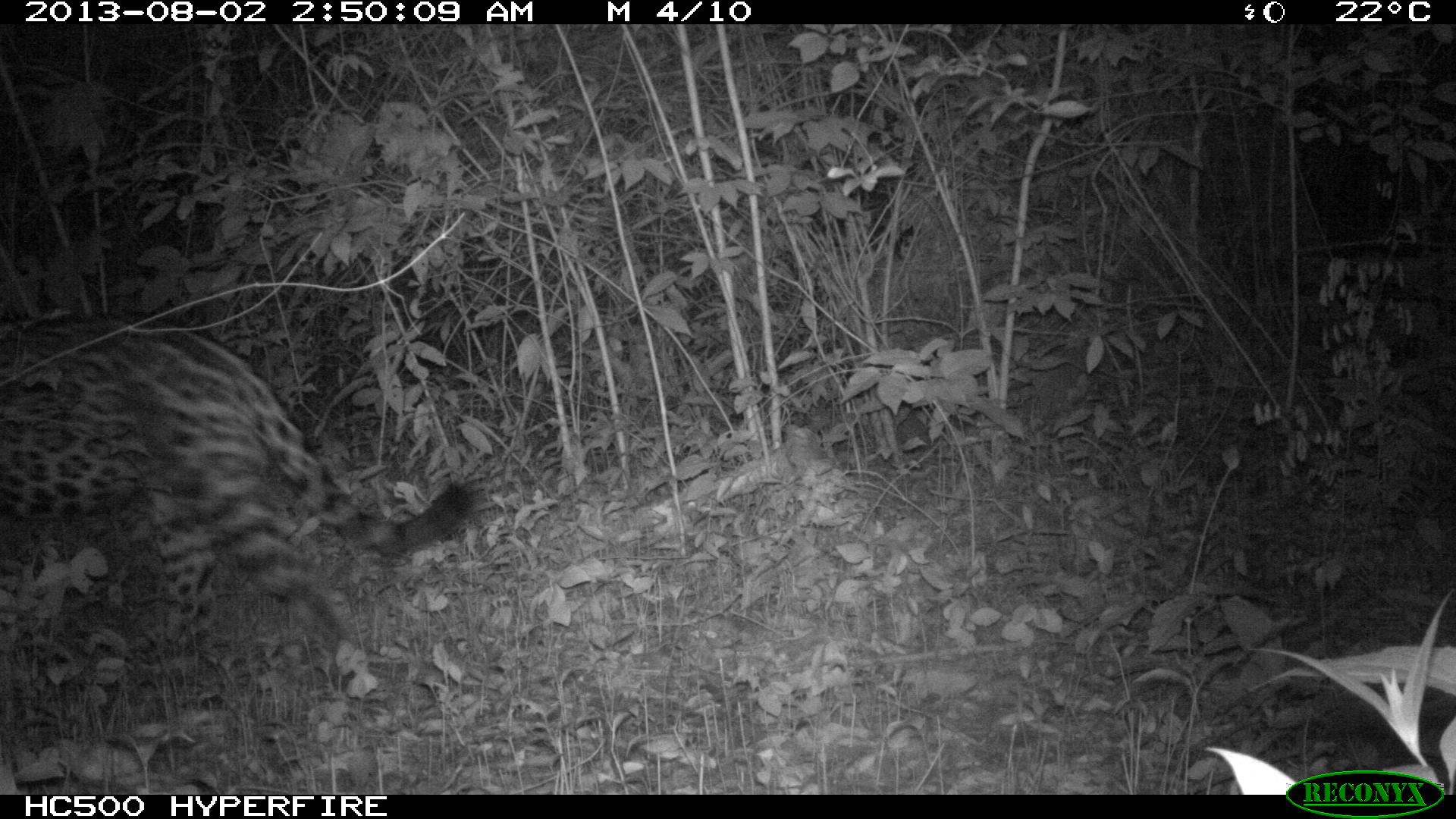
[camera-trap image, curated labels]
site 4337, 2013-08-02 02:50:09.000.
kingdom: Animalia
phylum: Chordata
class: Mammalia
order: Carnivora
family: Felidae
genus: Panthera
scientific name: Panthera onca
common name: jaguar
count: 1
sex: male